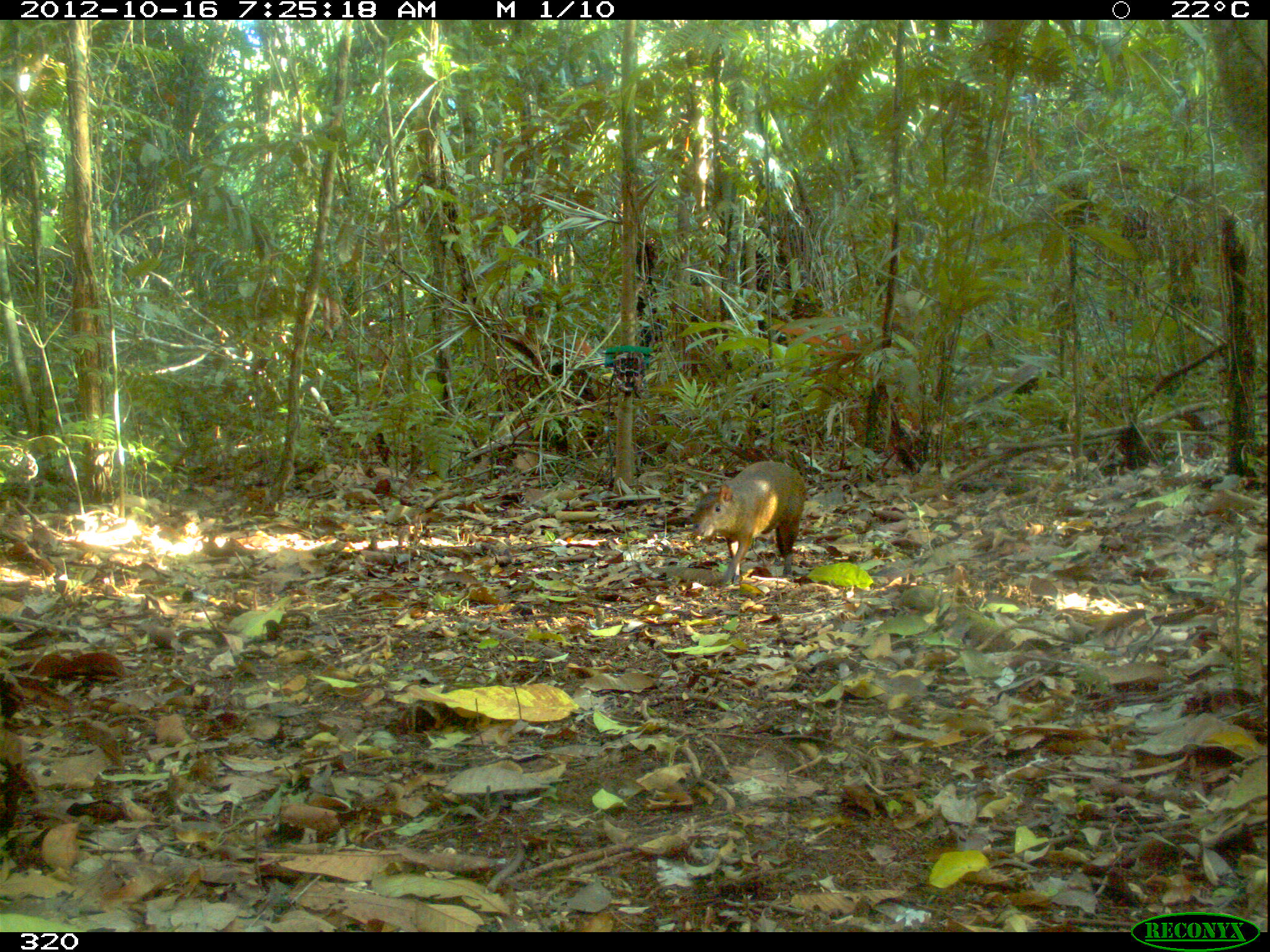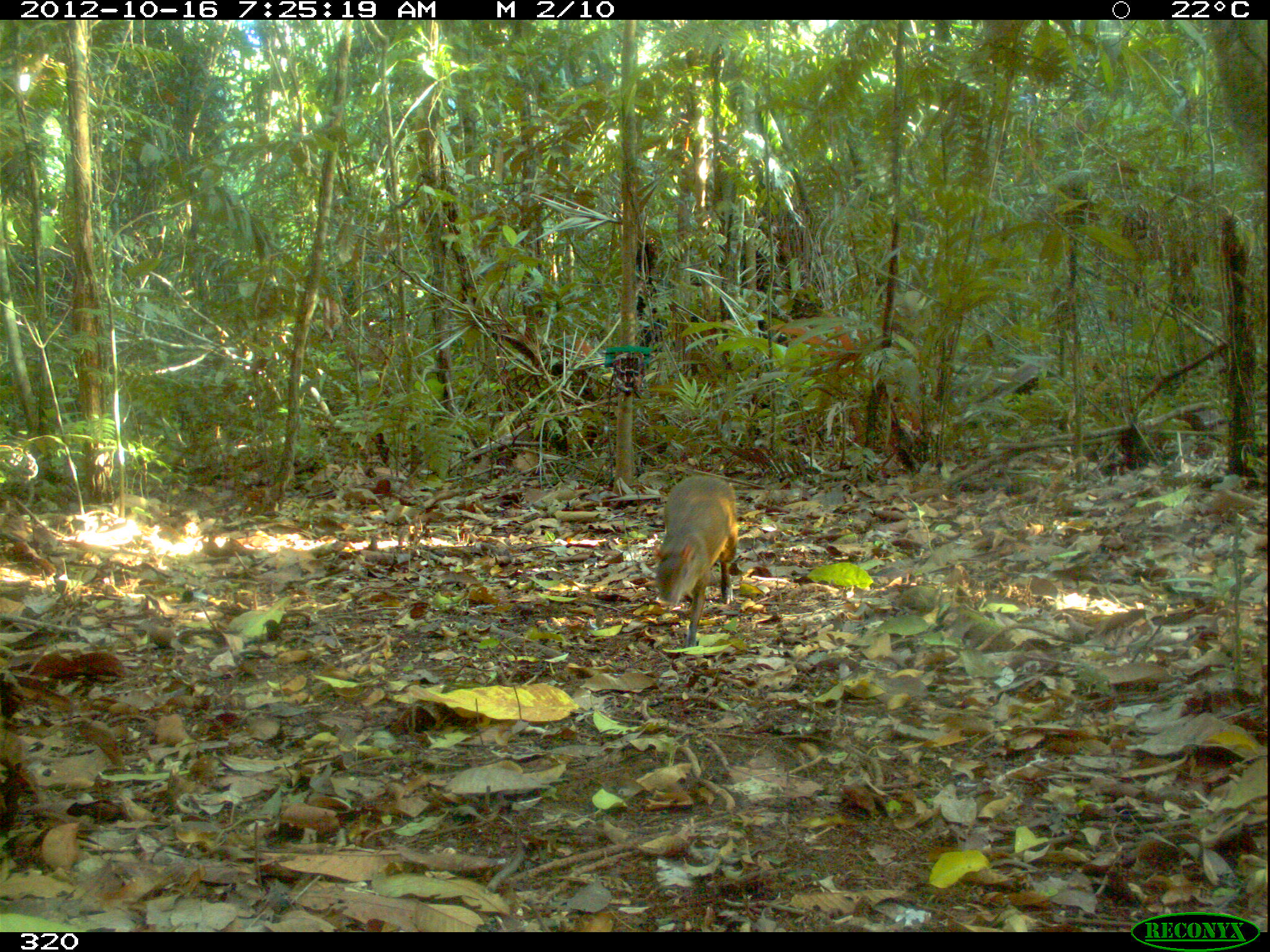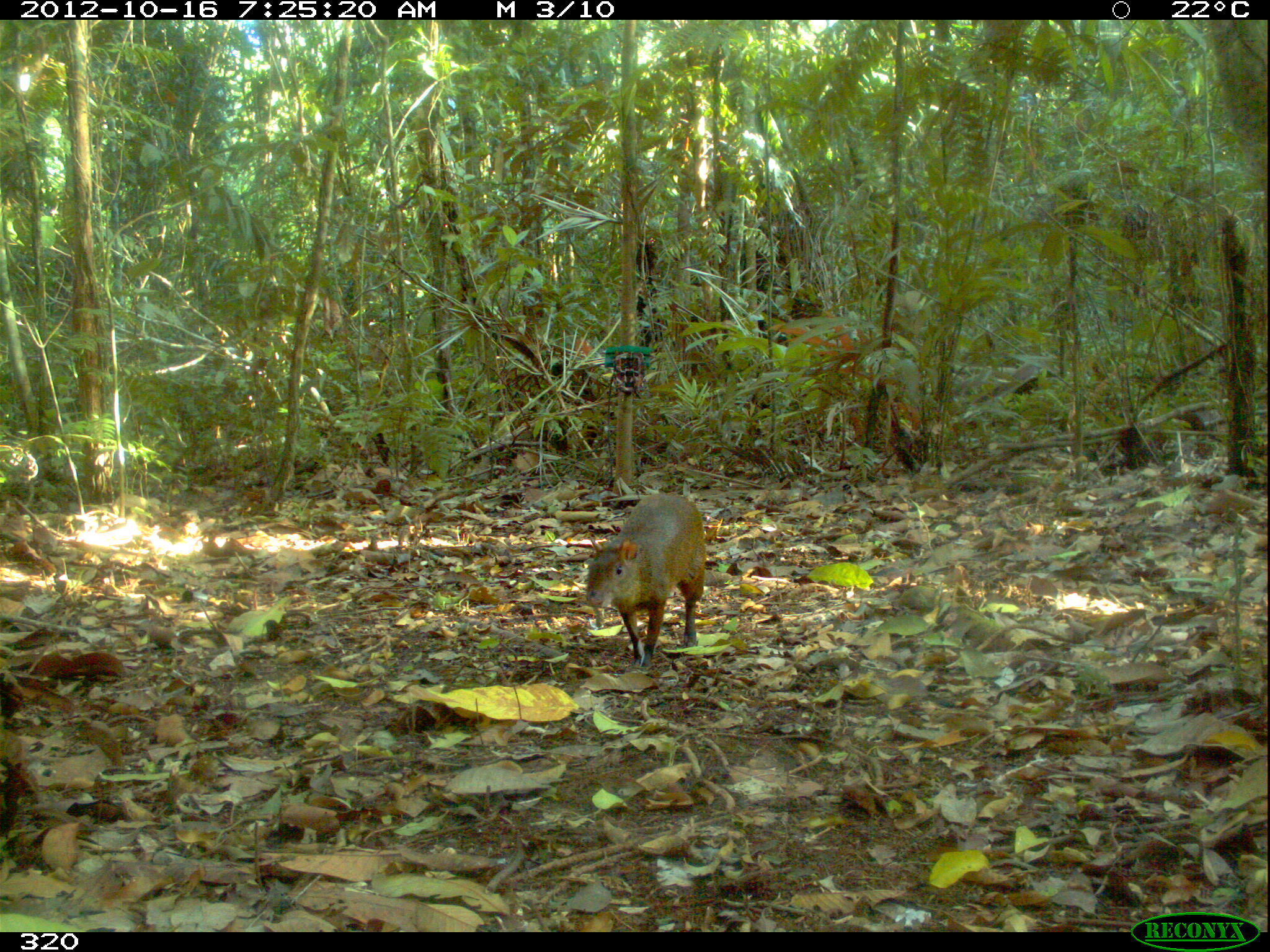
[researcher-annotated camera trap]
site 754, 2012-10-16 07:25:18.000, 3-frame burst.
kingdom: Animalia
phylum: Chordata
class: Mammalia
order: Rodentia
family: Dasyproctidae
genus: Dasyprocta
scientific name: Dasyprocta punctata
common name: central american agouti